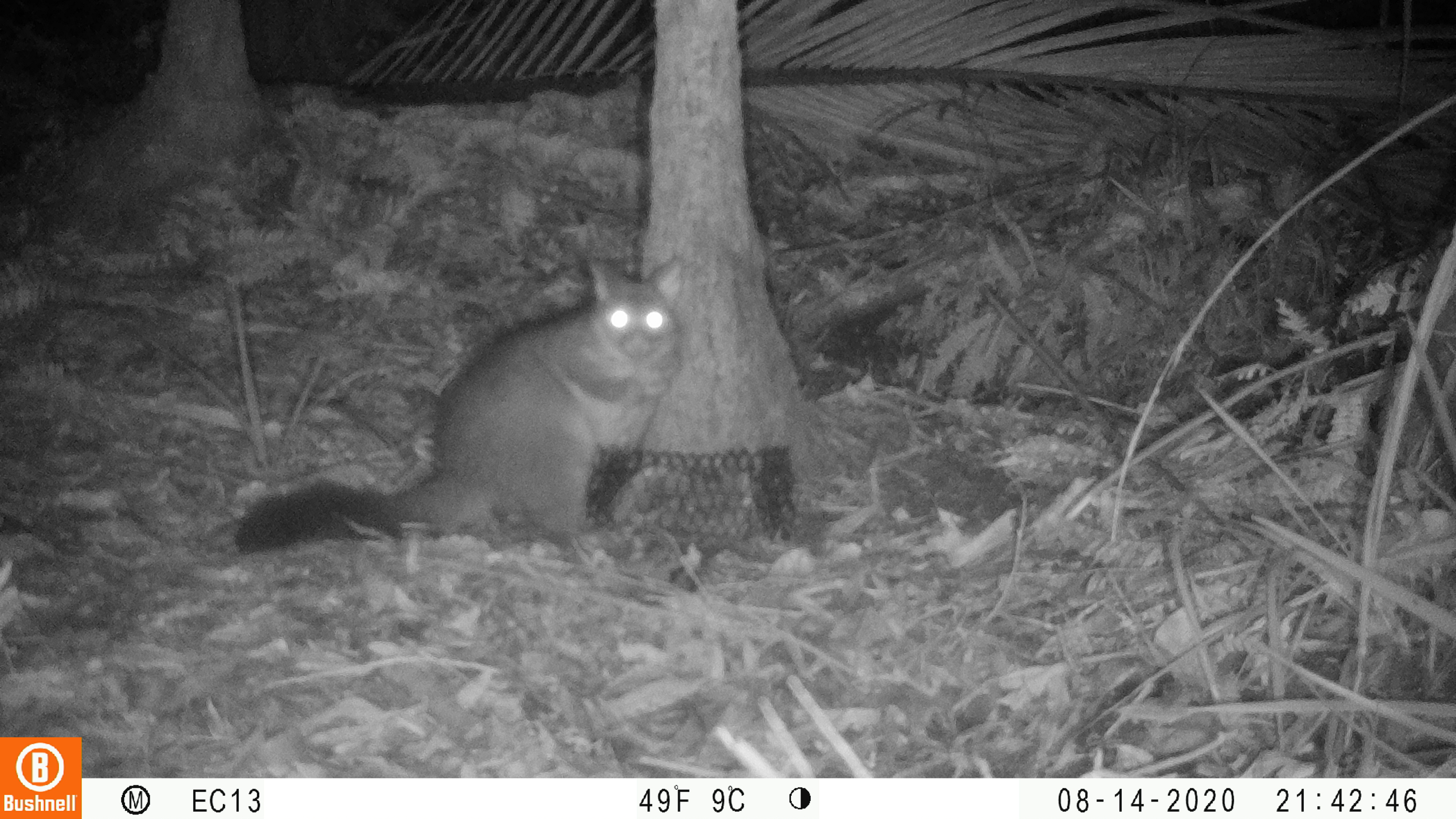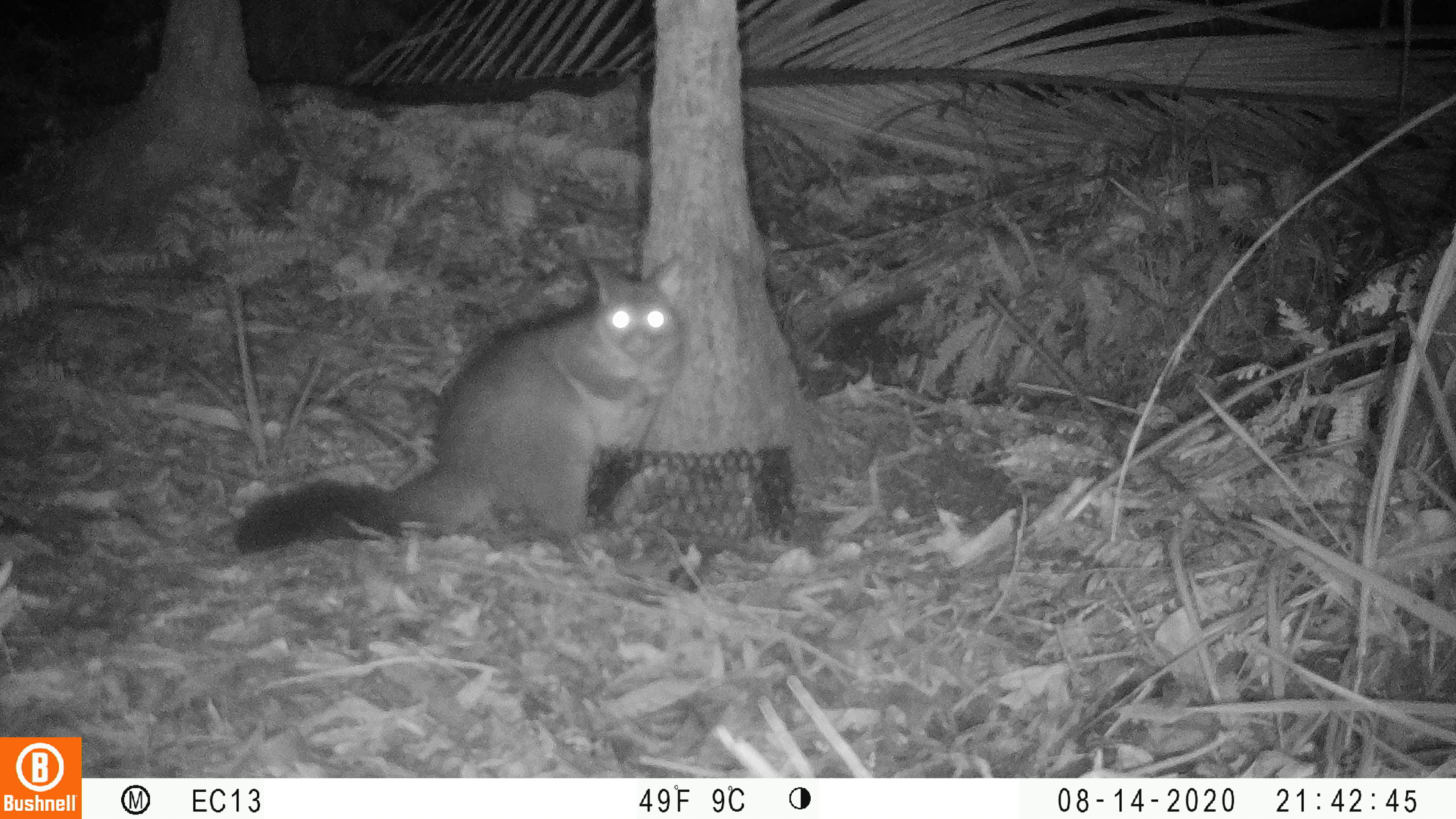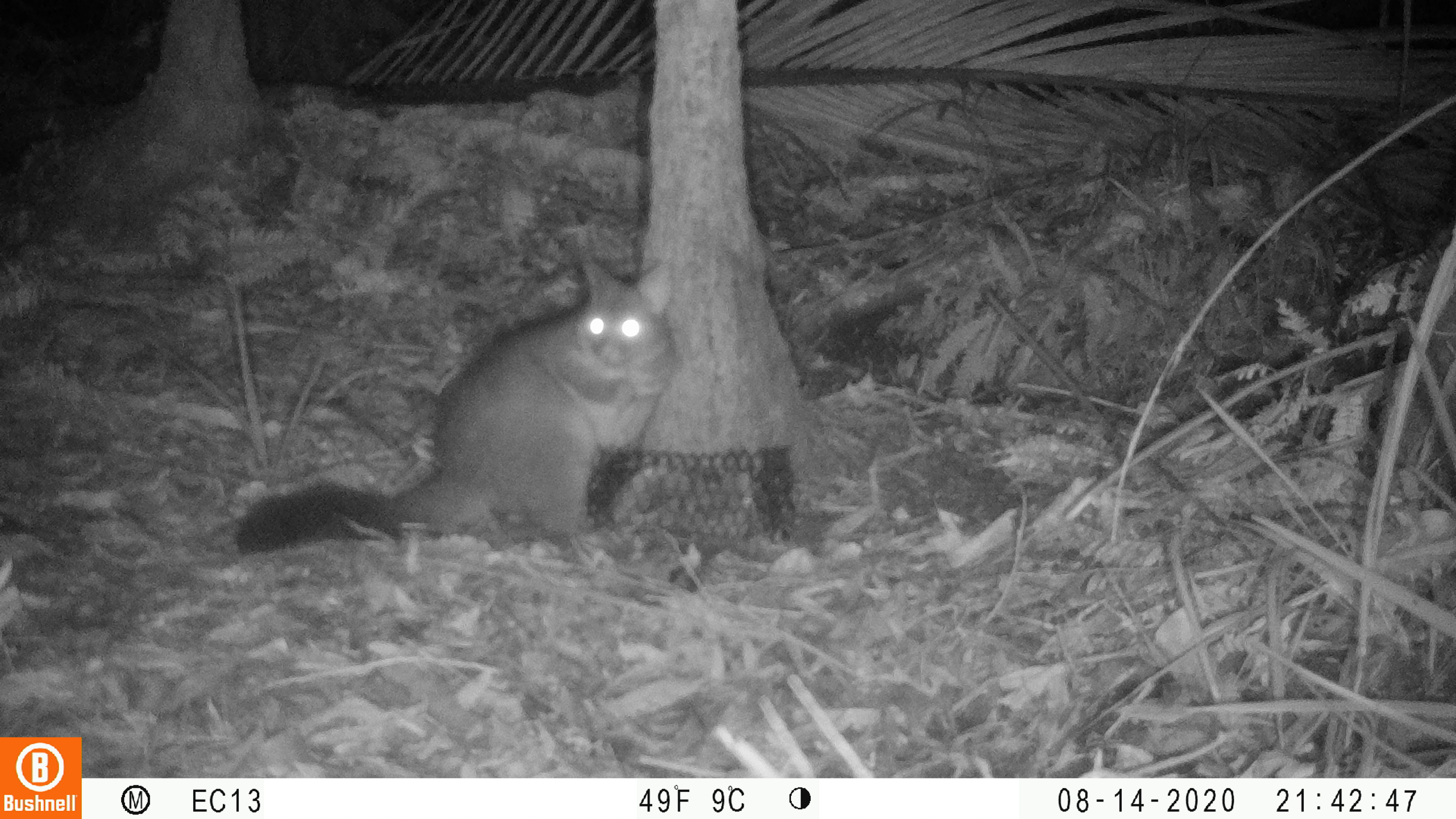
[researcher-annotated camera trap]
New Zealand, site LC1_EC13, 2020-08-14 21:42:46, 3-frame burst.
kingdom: Animalia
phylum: Chordata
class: Mammalia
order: Diprotodontia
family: Phalangeridae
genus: Trichosurus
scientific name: Trichosurus vulpecula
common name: common brushtail possum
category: possum